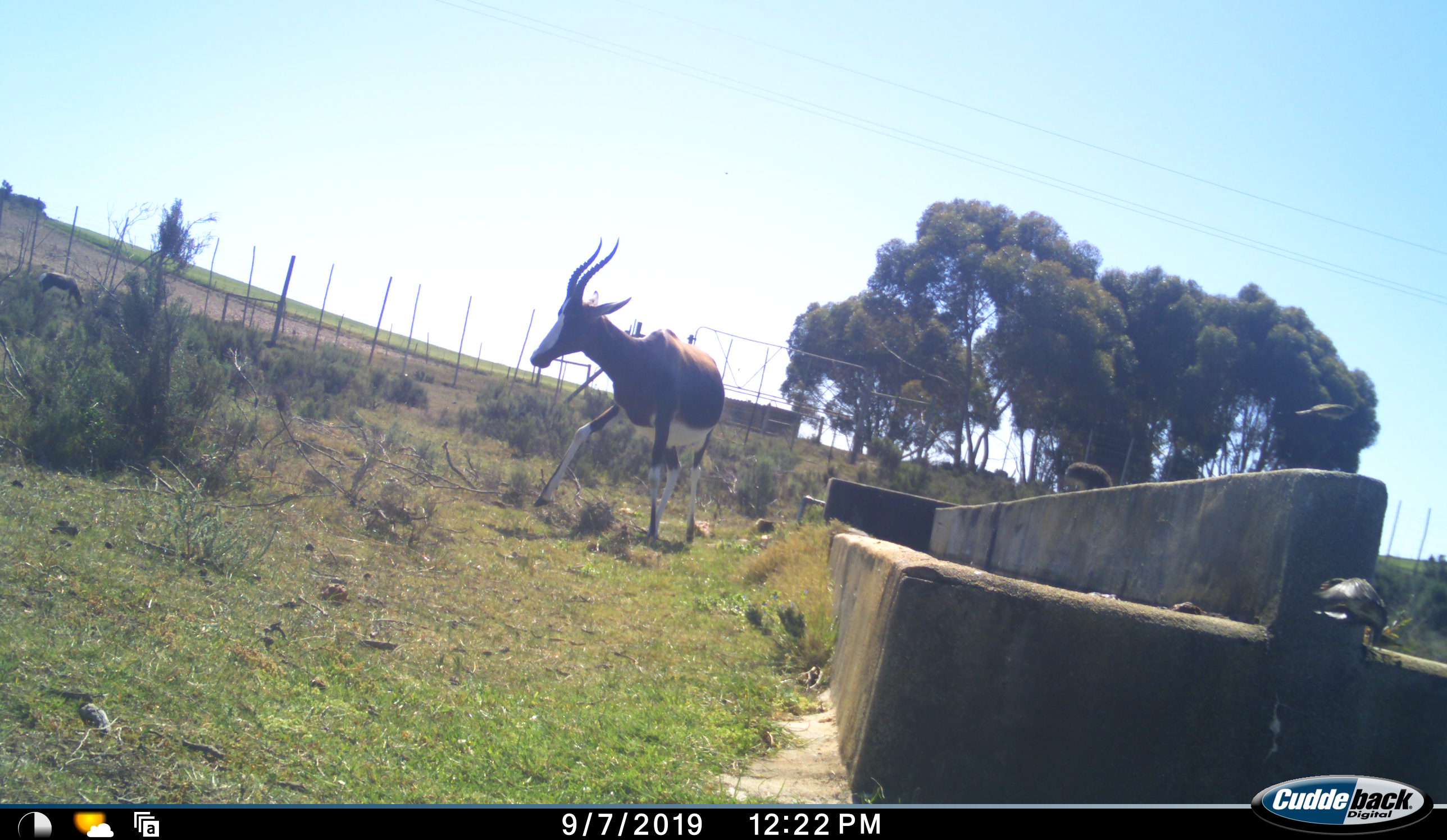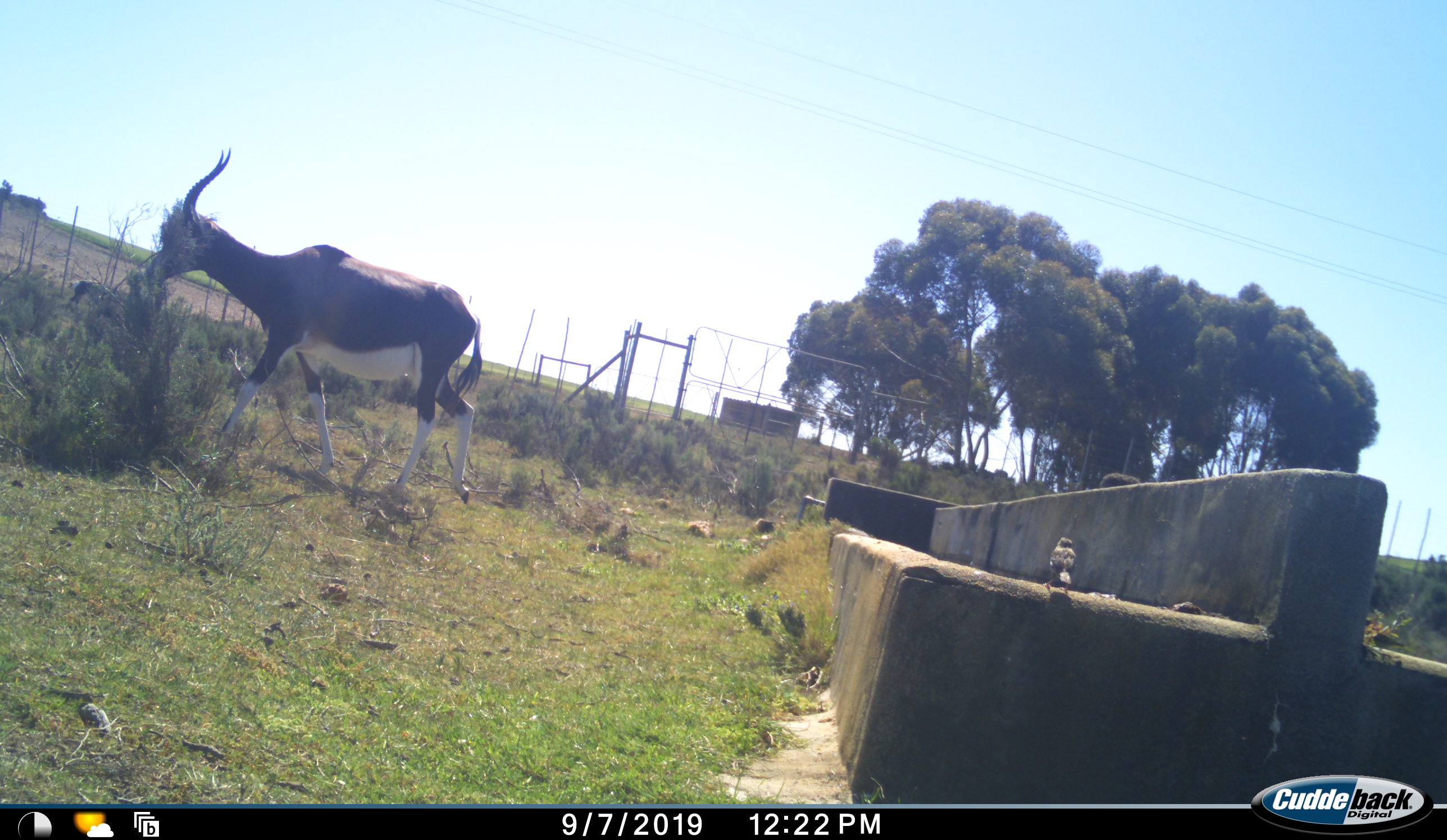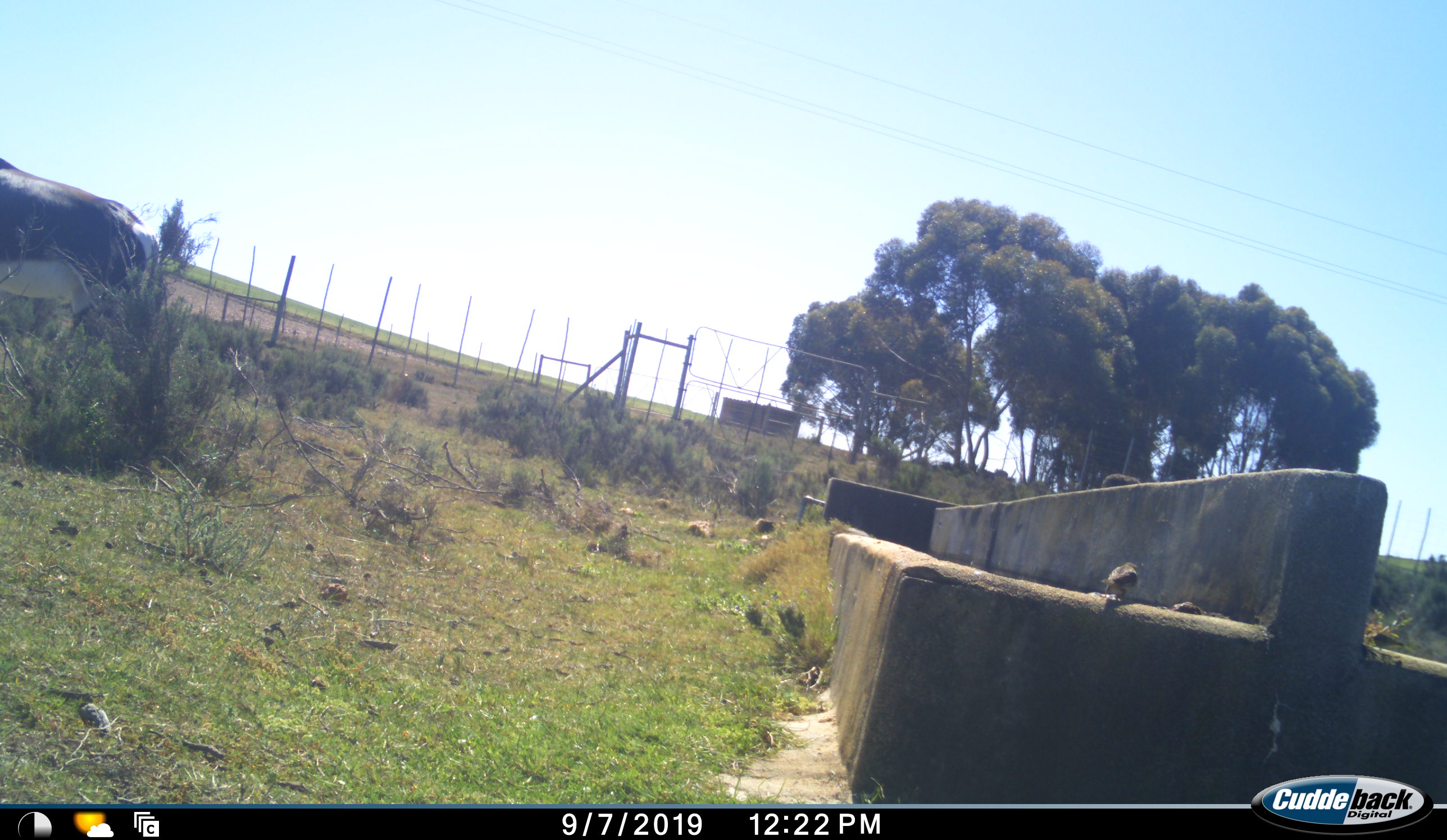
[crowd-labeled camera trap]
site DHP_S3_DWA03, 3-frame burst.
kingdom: Animalia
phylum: Chordata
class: Mammalia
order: Artiodactyla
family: Bovidae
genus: Damaliscus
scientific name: Damaliscus pygargus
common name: bontebok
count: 1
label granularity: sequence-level